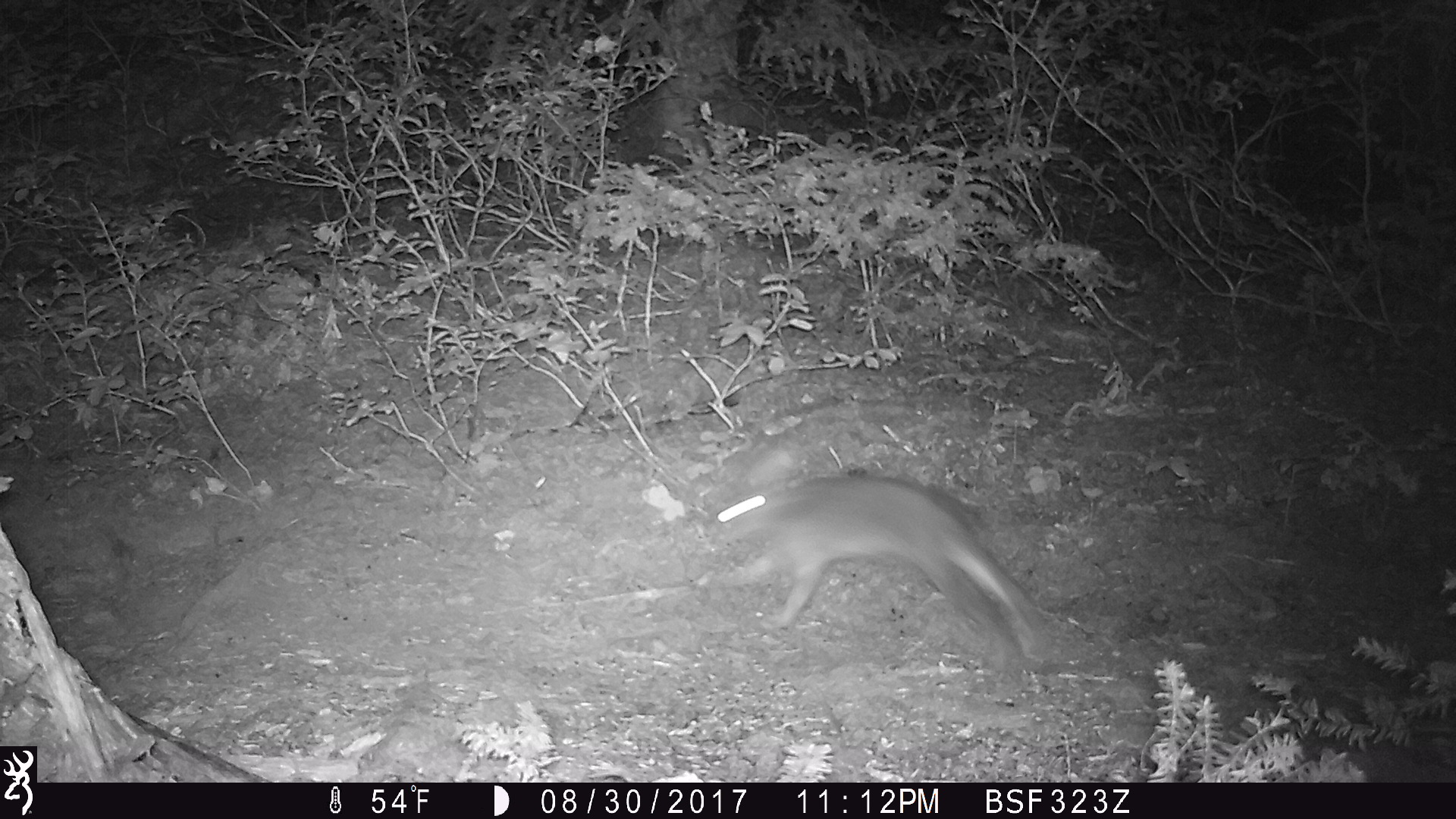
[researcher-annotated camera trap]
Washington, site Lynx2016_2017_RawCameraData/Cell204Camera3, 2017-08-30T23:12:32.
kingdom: Animalia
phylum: Chordata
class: Mammalia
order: Lagomorpha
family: Leporidae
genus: Lepus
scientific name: Lepus americanus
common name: snowshoe hare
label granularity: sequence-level